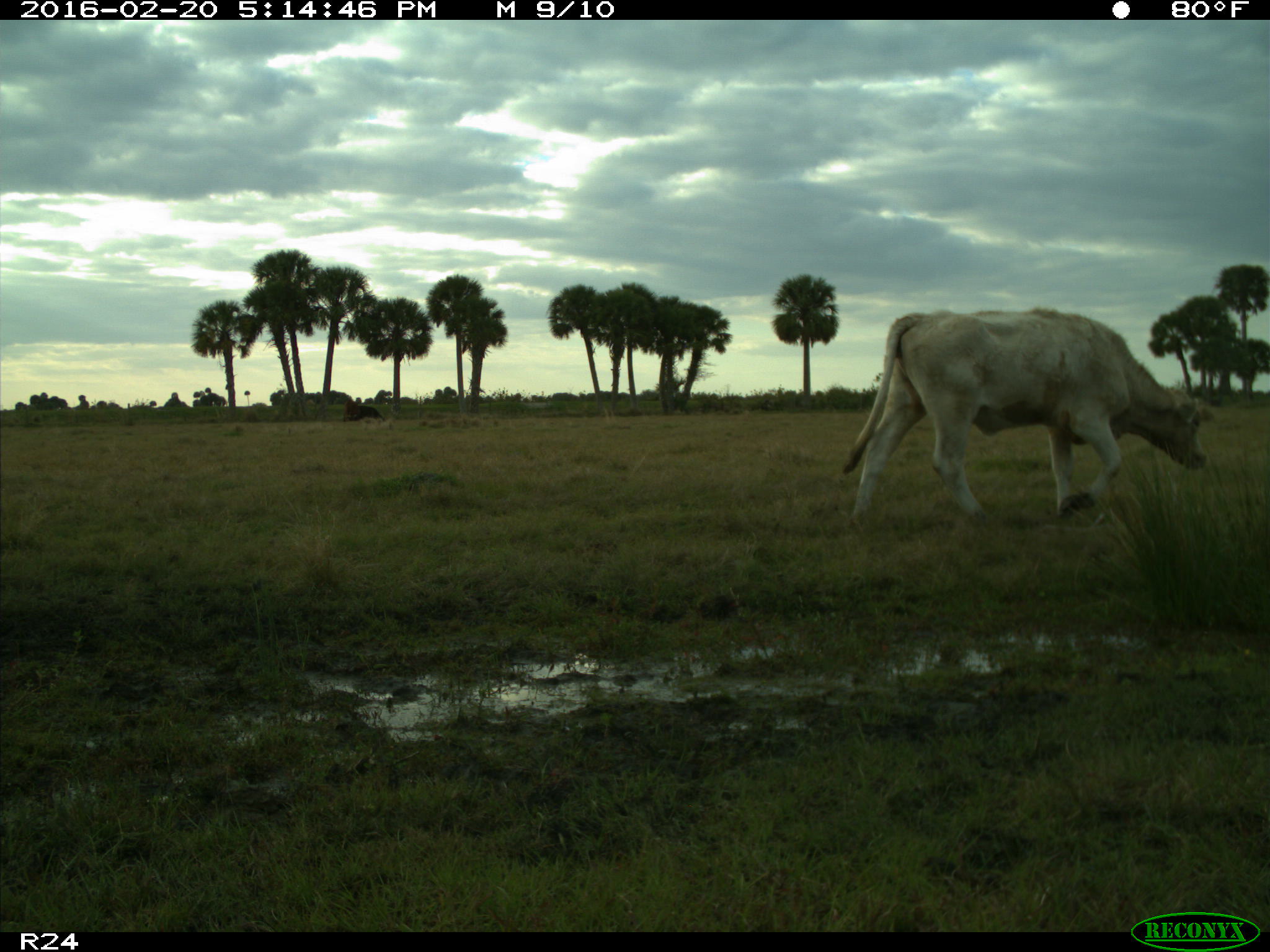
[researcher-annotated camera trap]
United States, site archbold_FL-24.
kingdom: Animalia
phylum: Chordata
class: Mammalia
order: Artiodactyla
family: Bovidae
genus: Bos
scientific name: Bos taurus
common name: domestic cow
Bos taurus (domestic cow).